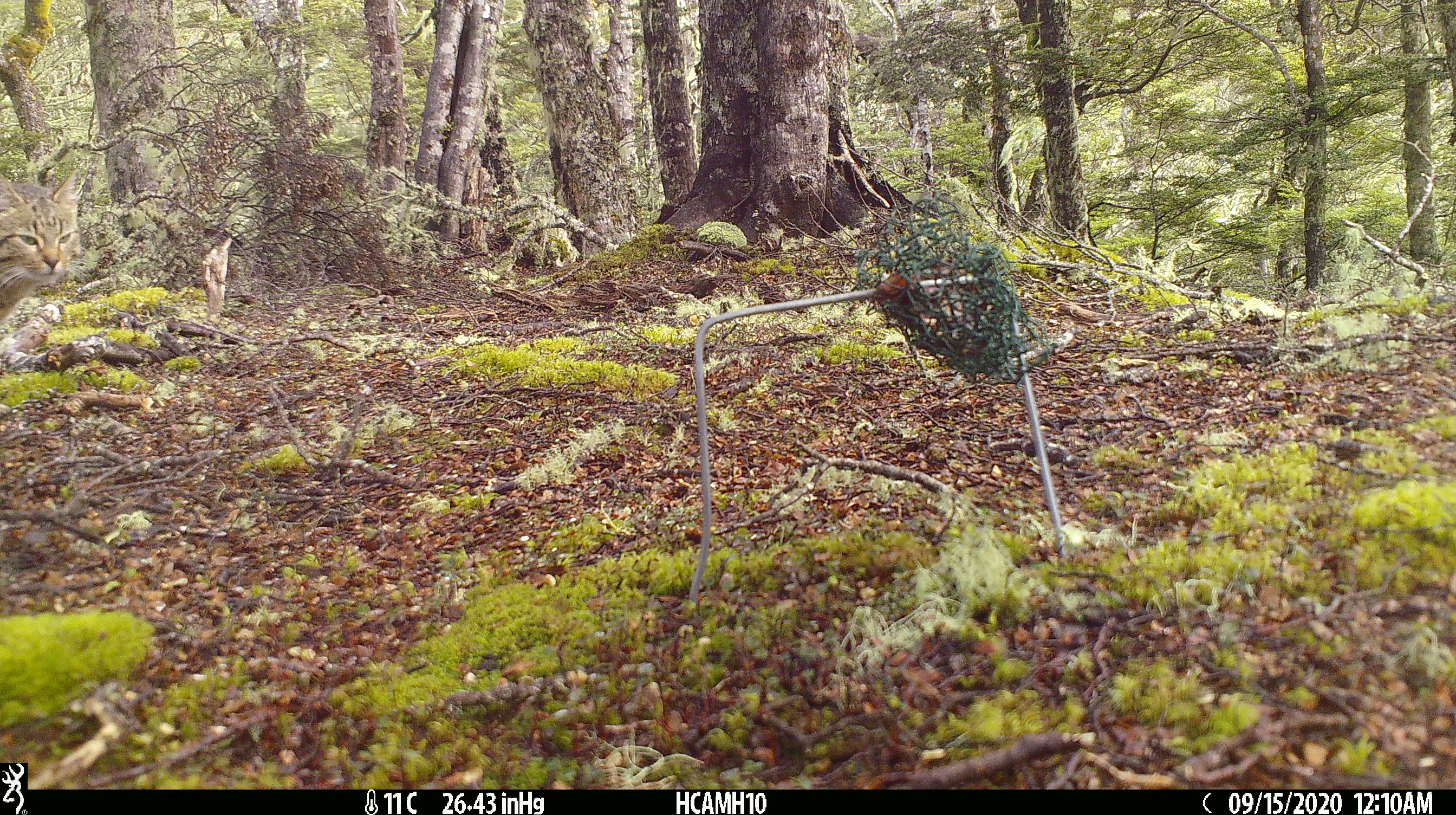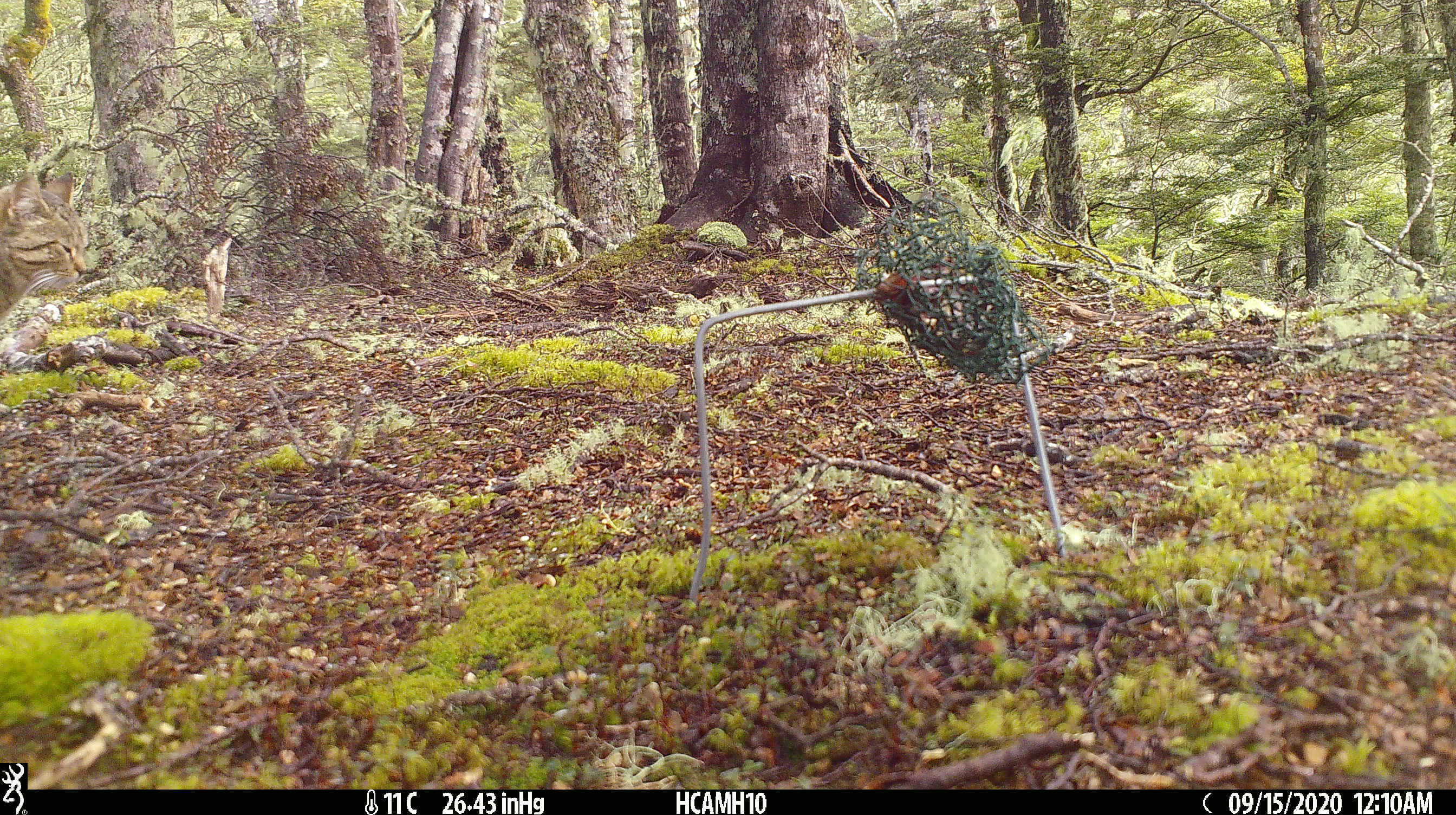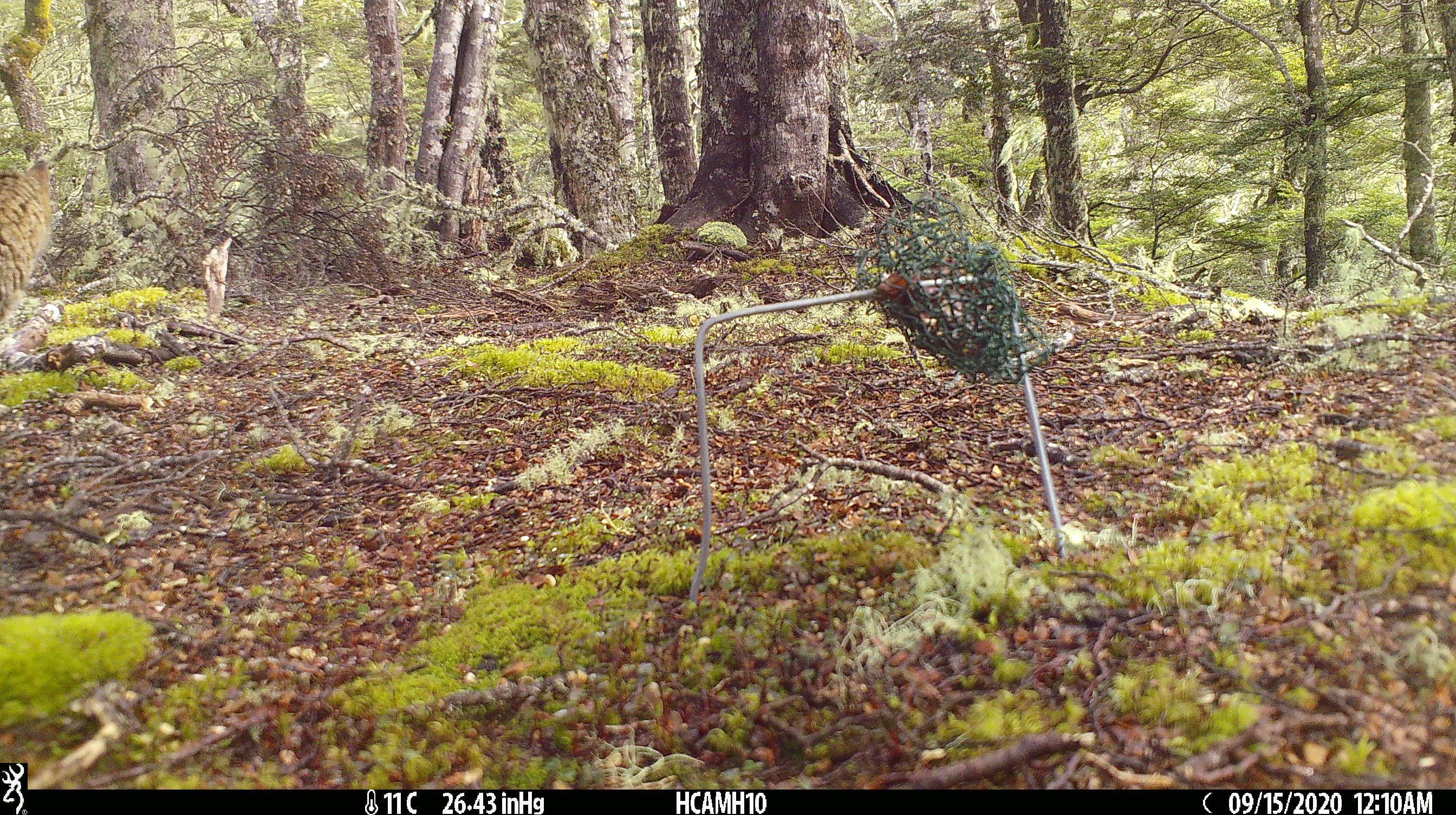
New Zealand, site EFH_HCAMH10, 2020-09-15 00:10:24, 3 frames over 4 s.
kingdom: Animalia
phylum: Chordata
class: Mammalia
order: Carnivora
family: Felidae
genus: Felis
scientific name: Felis catus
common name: domestic cat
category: cat